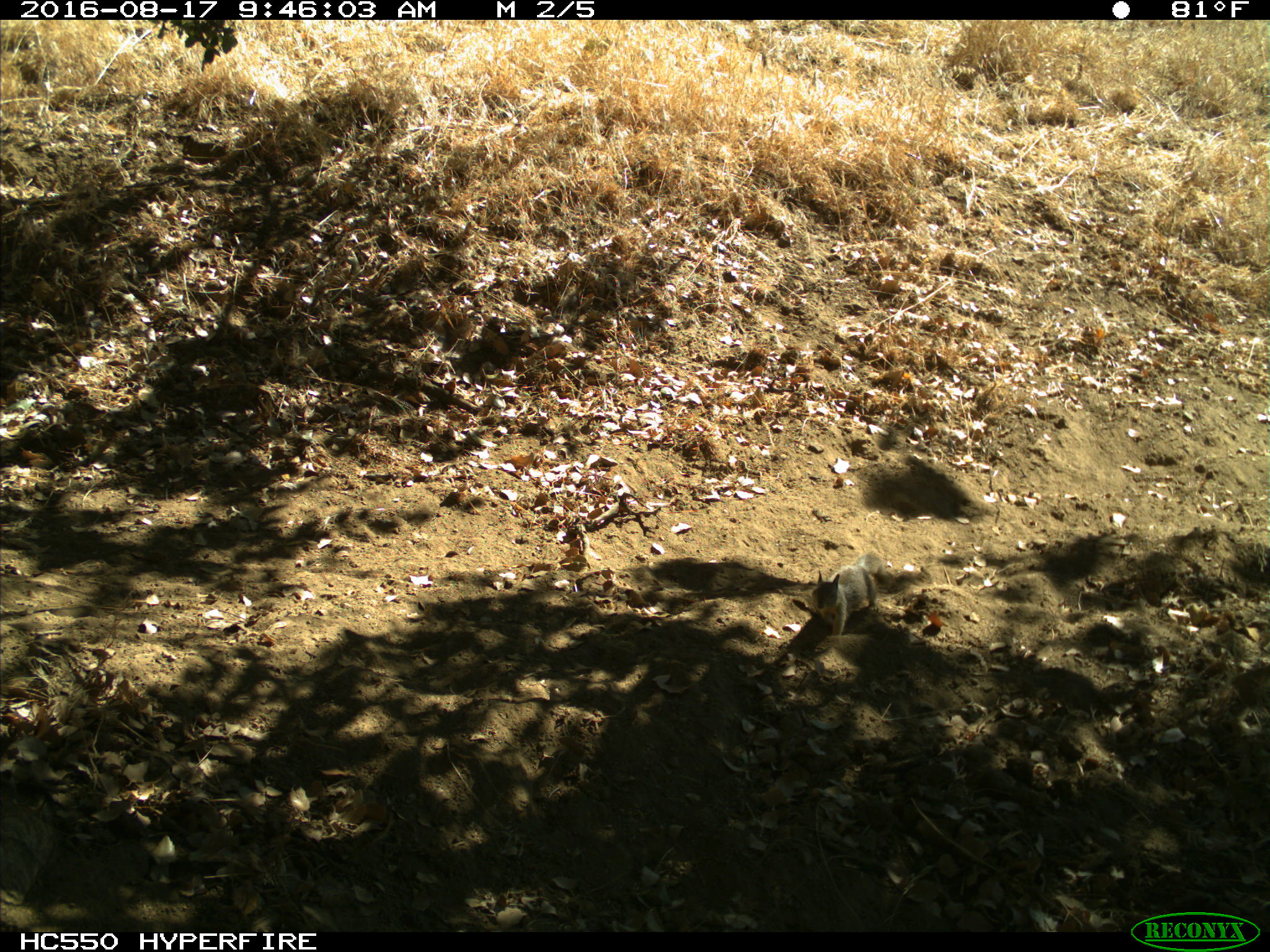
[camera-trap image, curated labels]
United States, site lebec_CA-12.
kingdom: Animalia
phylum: Chordata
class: Mammalia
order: Rodentia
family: Sciuridae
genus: Otospermophilus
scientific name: Otospermophilus beecheyi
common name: california ground squirrel